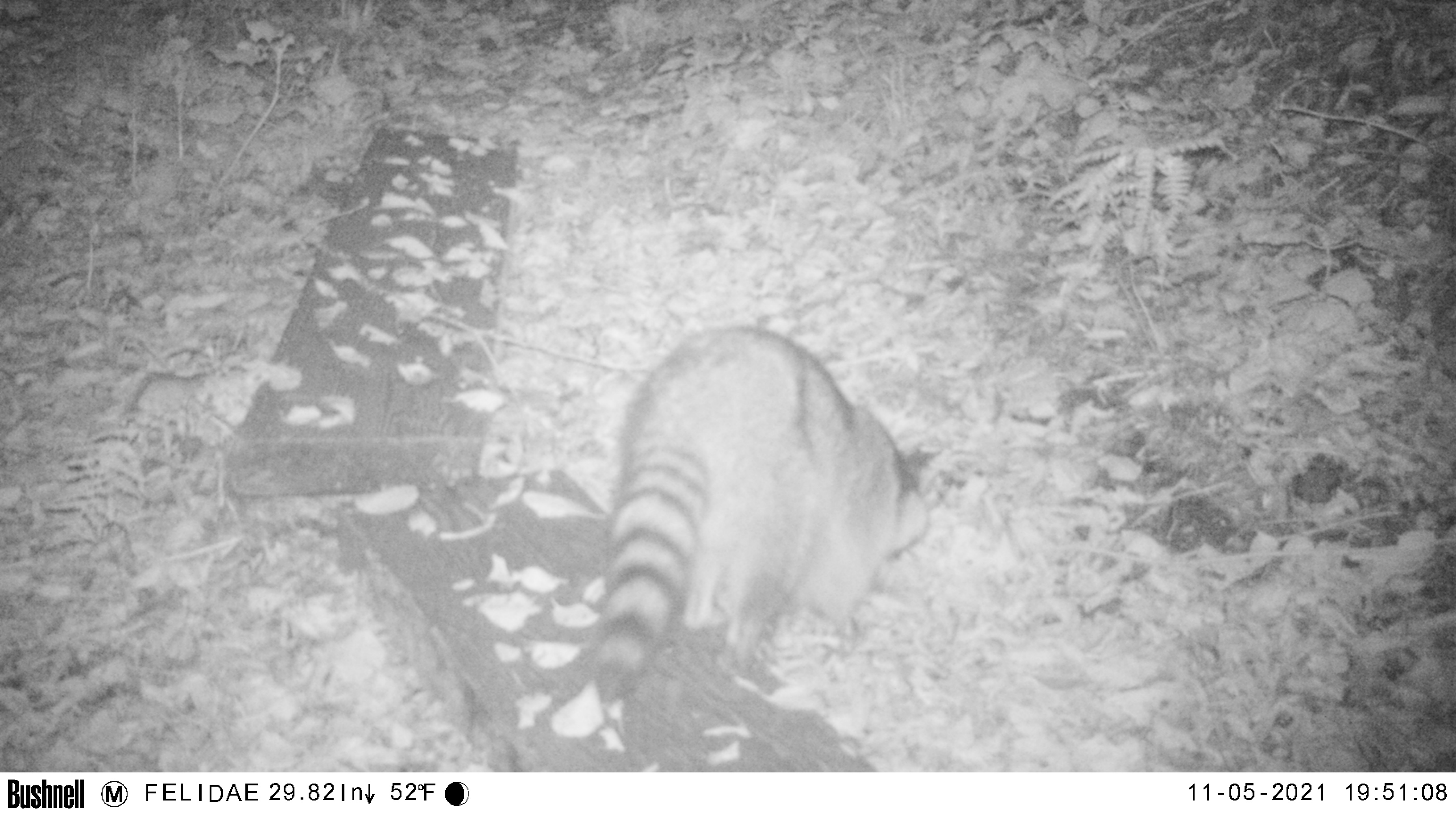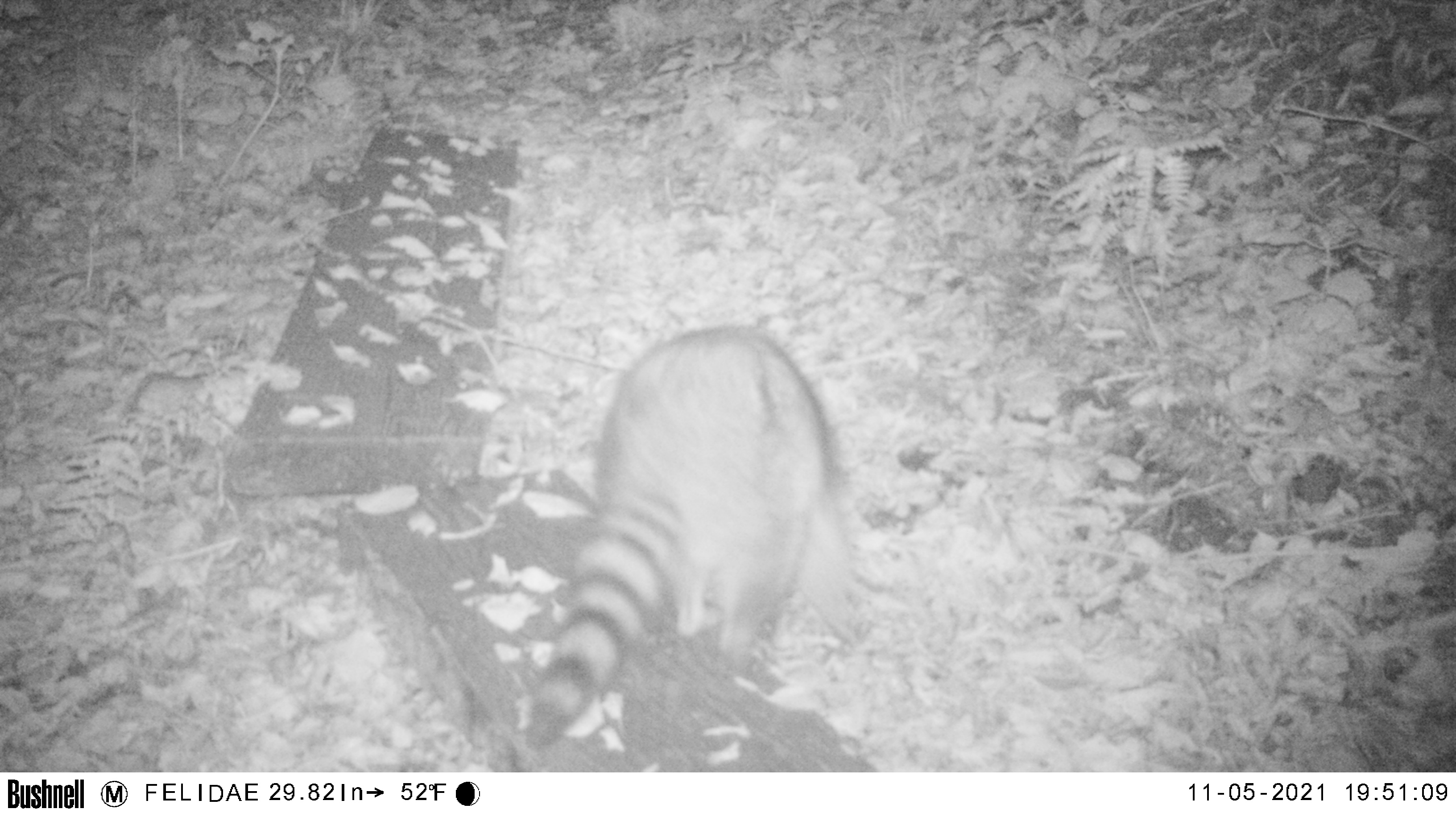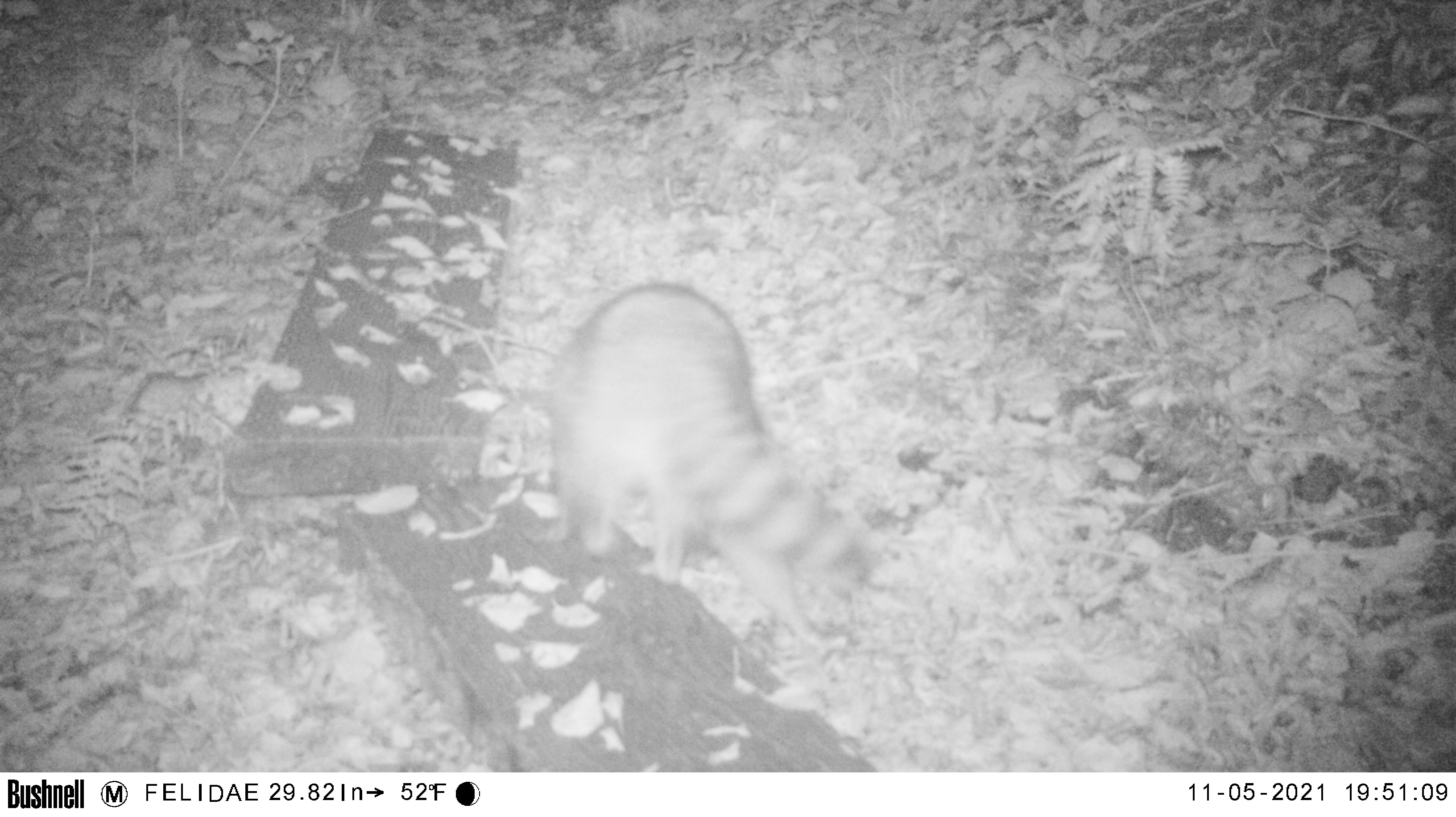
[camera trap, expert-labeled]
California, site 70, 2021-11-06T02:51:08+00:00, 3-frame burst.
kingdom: Animalia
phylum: Chordata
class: Mammalia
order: Carnivora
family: Procyonidae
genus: Procyon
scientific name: Procyon lotor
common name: raccoon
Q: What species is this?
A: Raccoon (Procyon lotor).